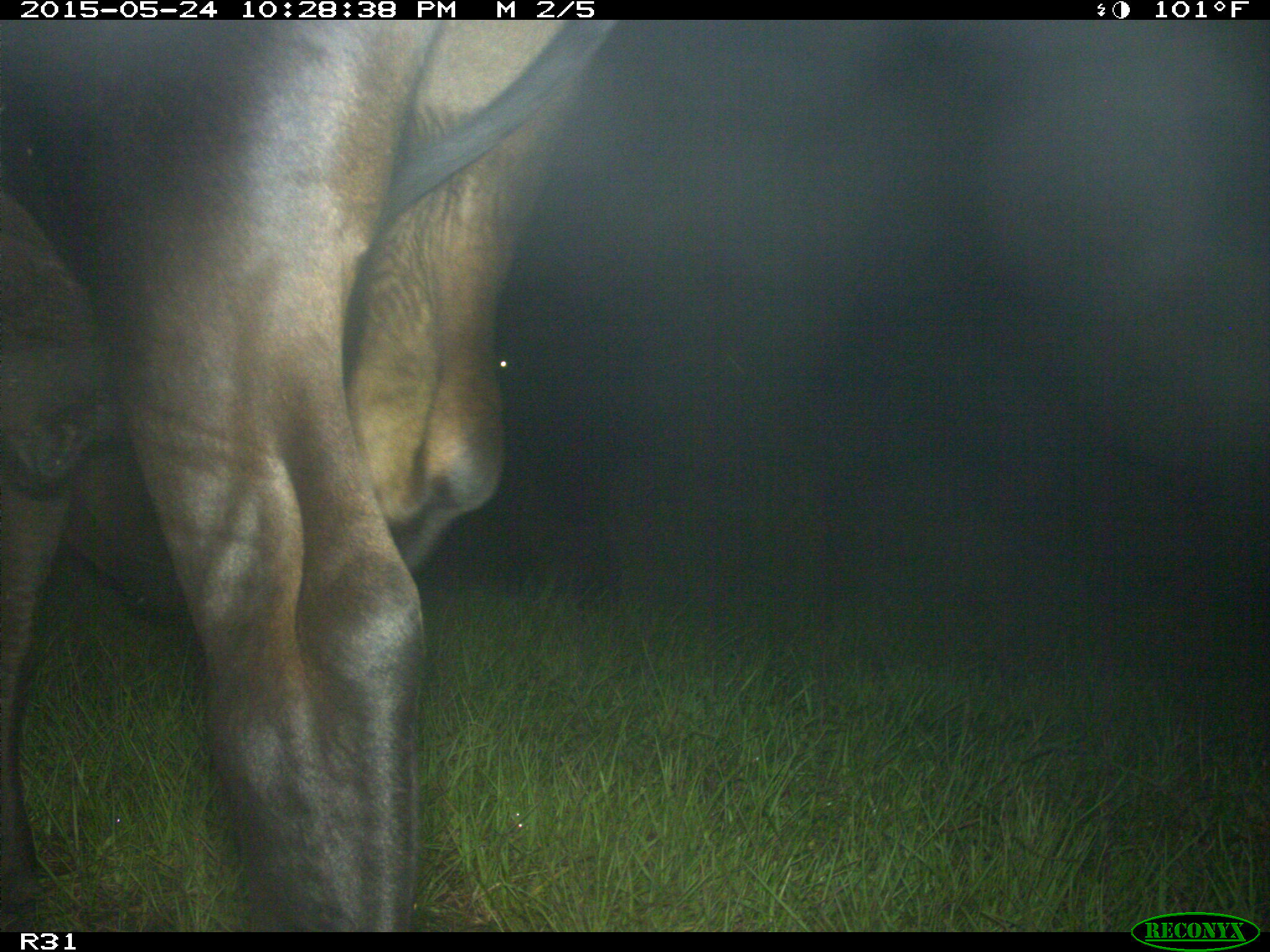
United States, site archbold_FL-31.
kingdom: Animalia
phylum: Chordata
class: Mammalia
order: Artiodactyla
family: Bovidae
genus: Bos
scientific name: Bos taurus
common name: domestic cow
Bos taurus (domestic cow).